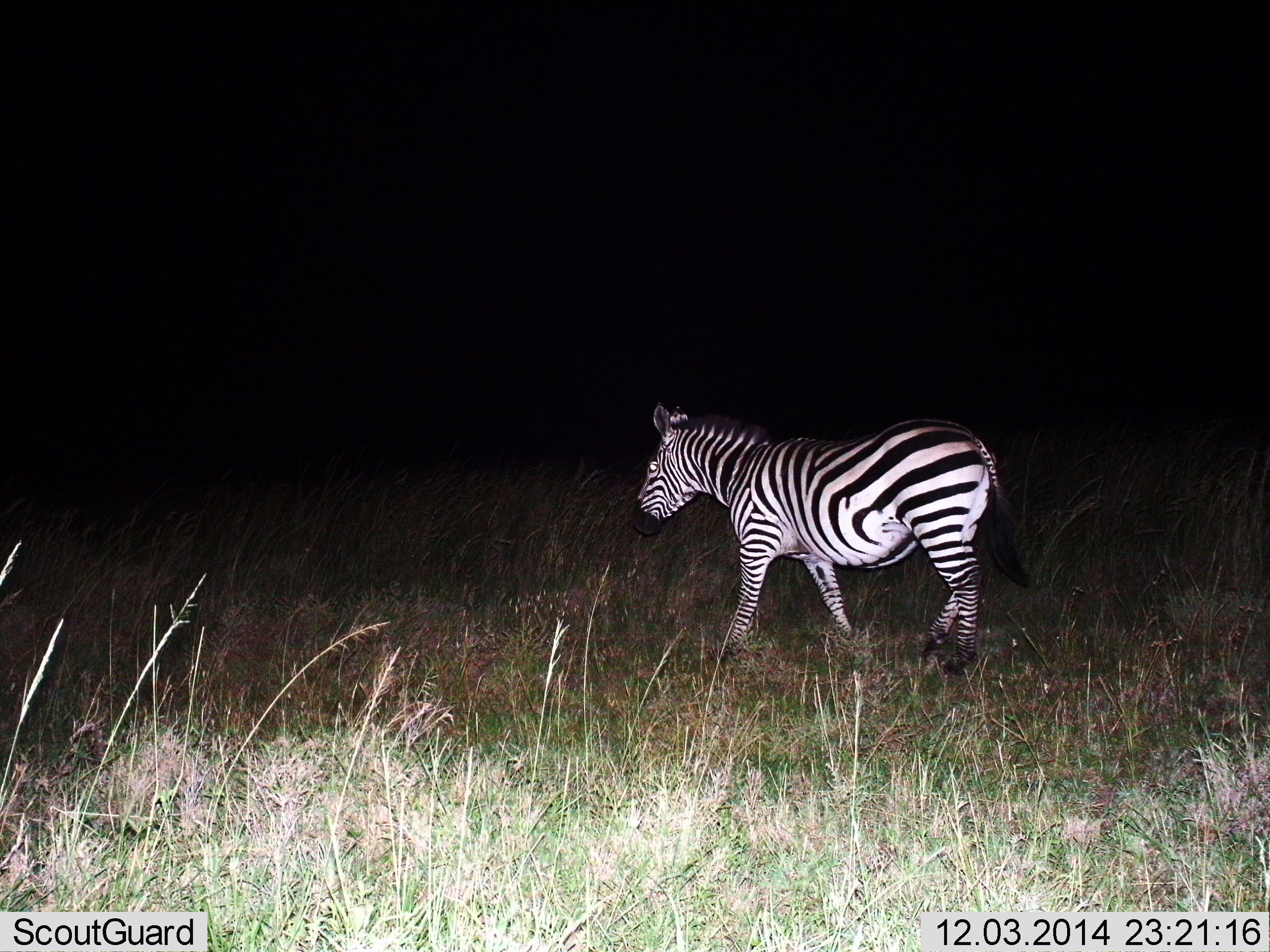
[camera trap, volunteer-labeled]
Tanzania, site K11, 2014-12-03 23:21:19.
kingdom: Animalia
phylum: Chordata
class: Mammalia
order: Perissodactyla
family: Equidae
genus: Equus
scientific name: Equus quagga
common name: plains zebra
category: zebra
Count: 1.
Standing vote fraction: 20%.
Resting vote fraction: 0%.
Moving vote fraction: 80%.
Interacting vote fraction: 0%.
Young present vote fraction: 0%.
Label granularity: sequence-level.